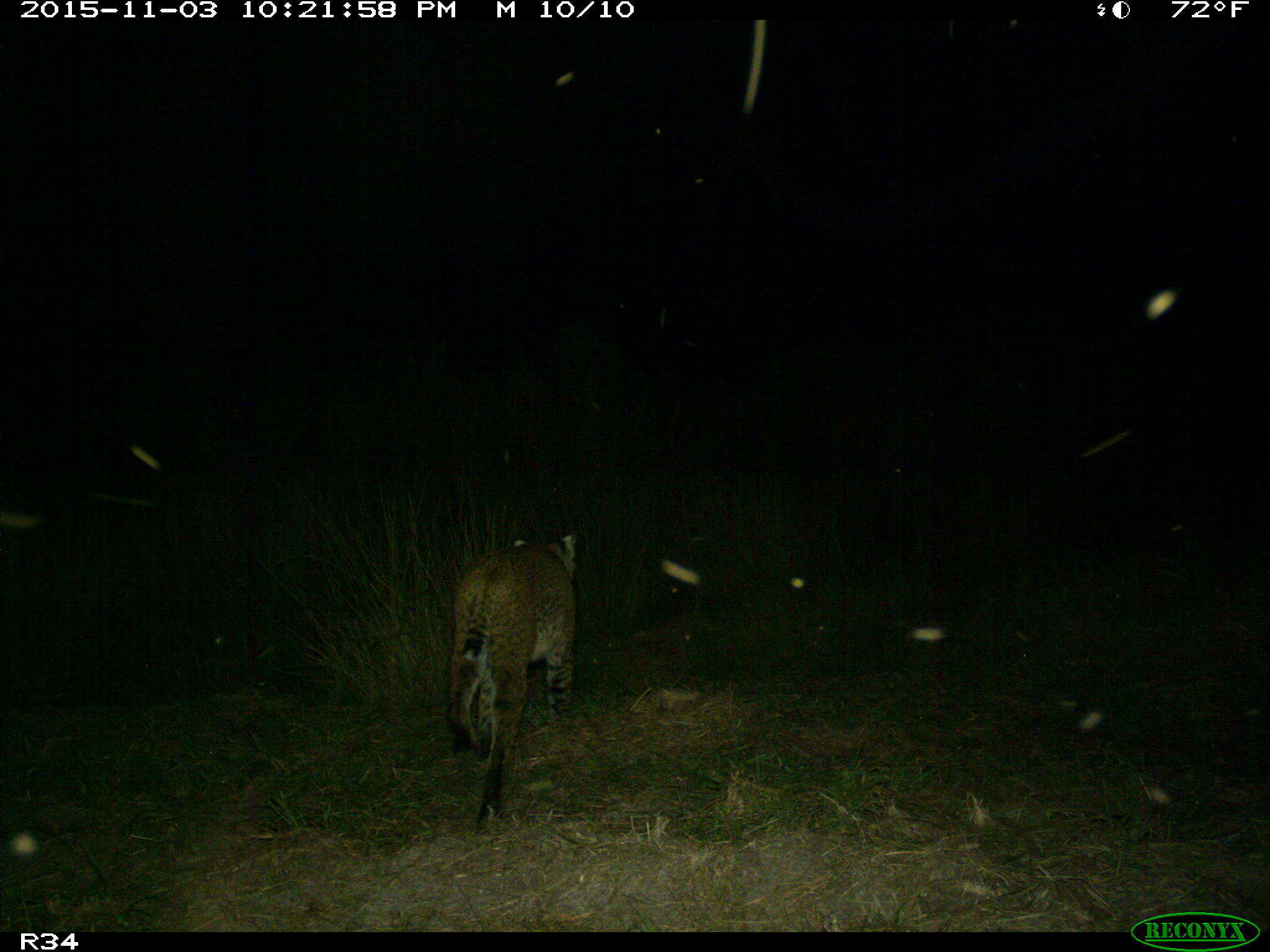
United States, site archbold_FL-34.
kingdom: Animalia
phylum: Chordata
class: Mammalia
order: Carnivora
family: Felidae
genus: Lynx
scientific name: Lynx rufus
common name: bobcat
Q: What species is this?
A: Lynx rufus (bobcat).